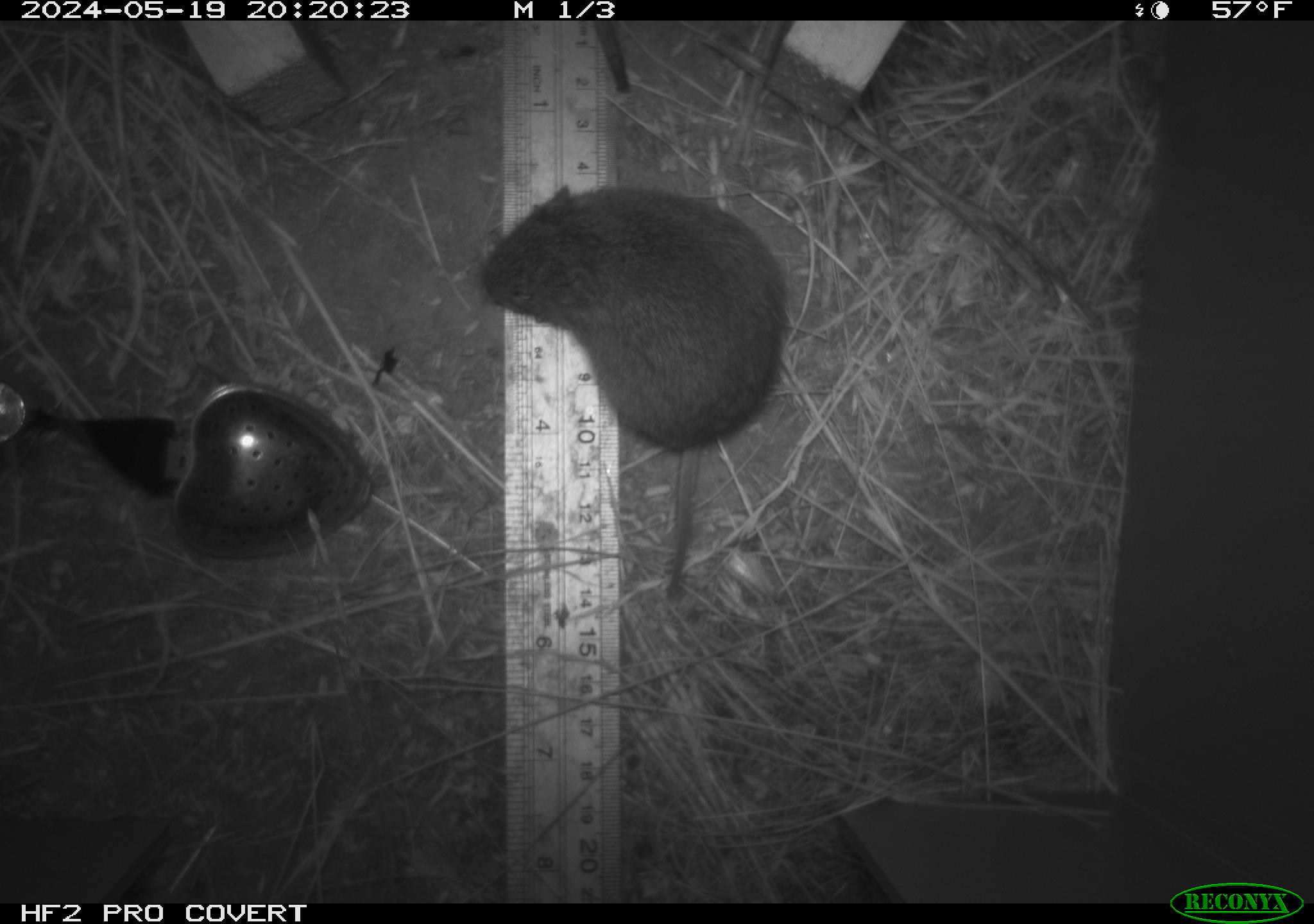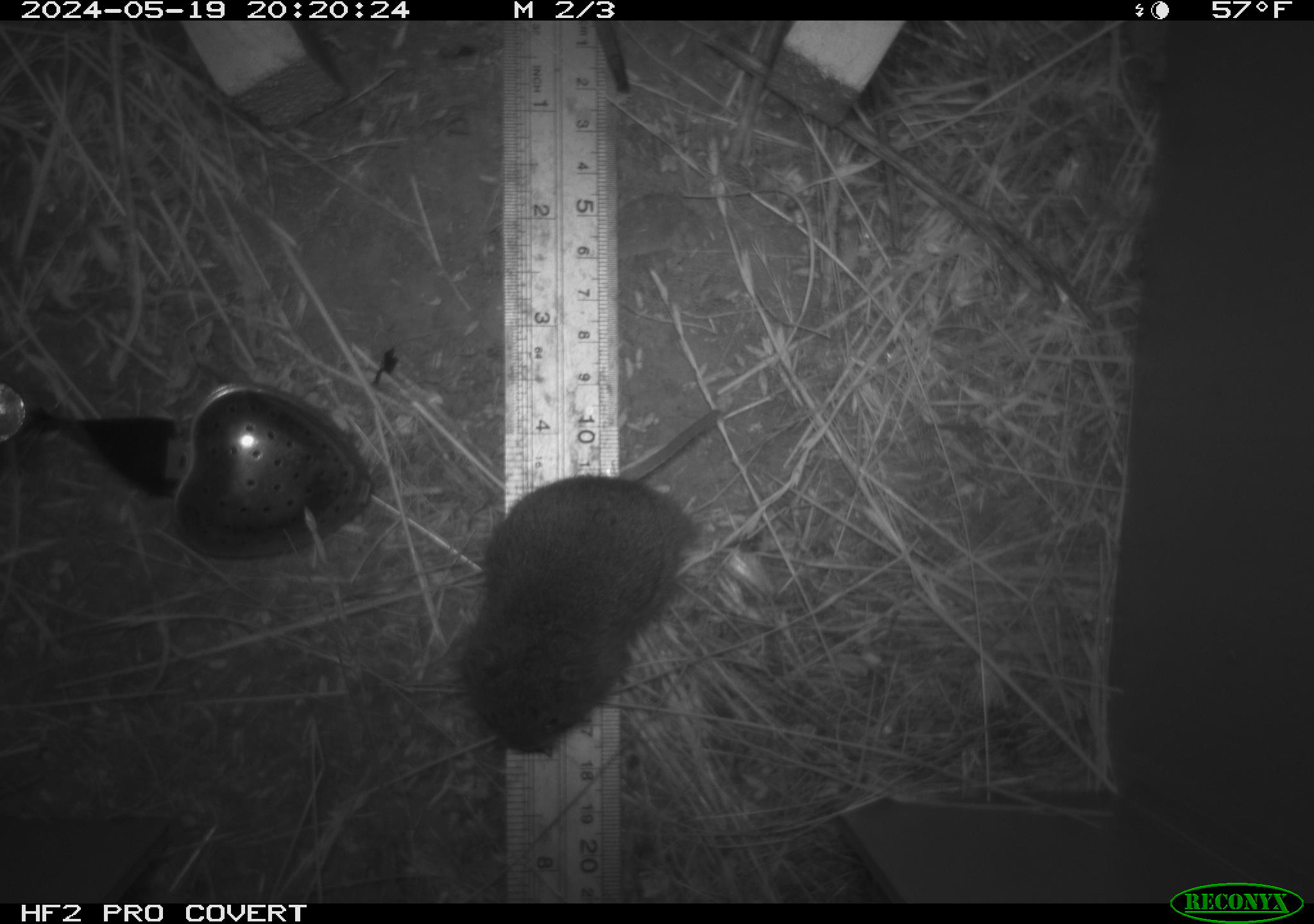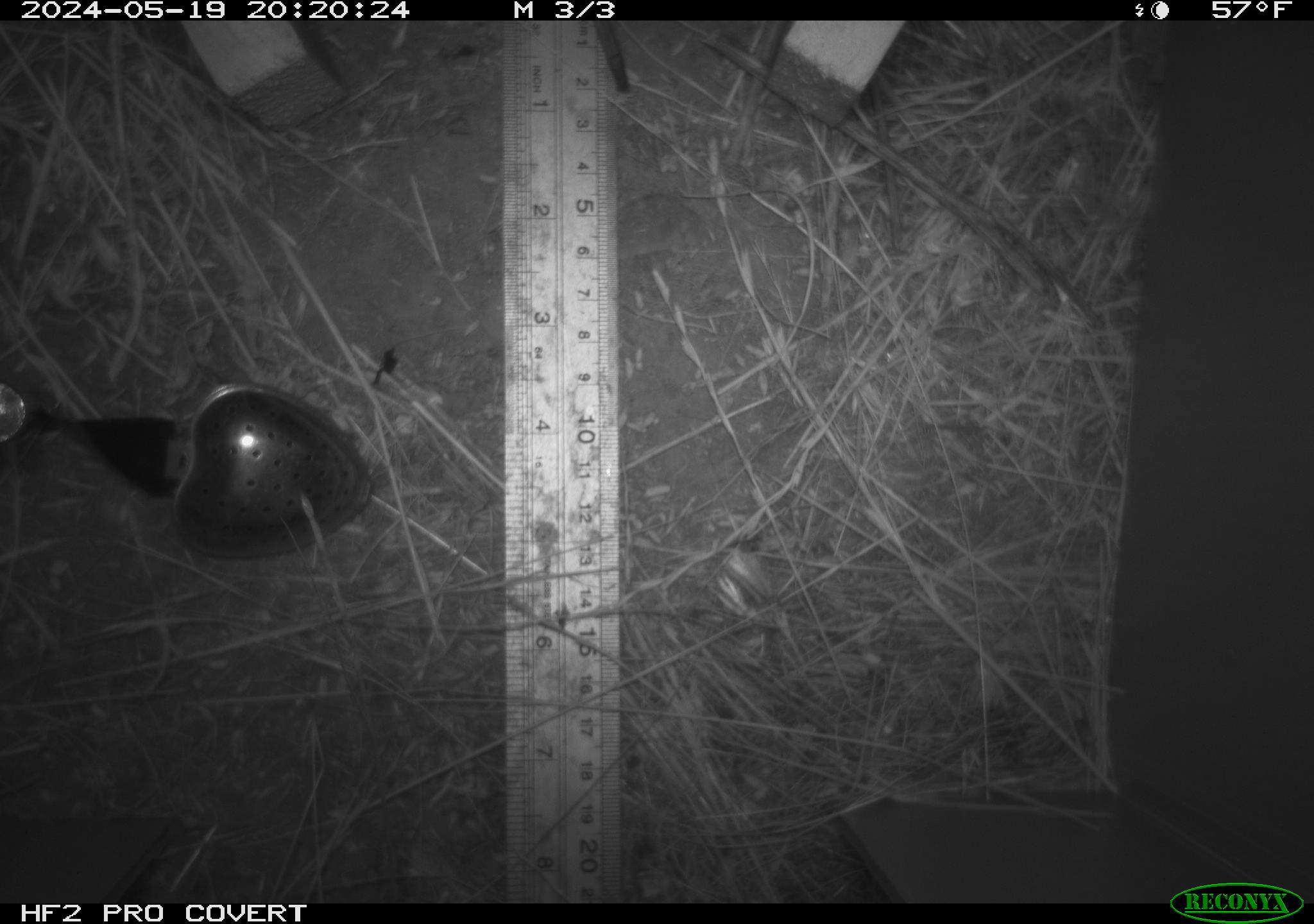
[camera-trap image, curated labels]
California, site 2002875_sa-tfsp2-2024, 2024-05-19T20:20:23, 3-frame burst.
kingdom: Animalia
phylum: Chordata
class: Mammalia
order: Rodentia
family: Cricetidae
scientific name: Arvicolinae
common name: voles, lemmings, and muskrats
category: arvicolinae subfamily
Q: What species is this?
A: Arvicolinae subfamily (voles, lemmings, and muskrats) (Arvicolinae).